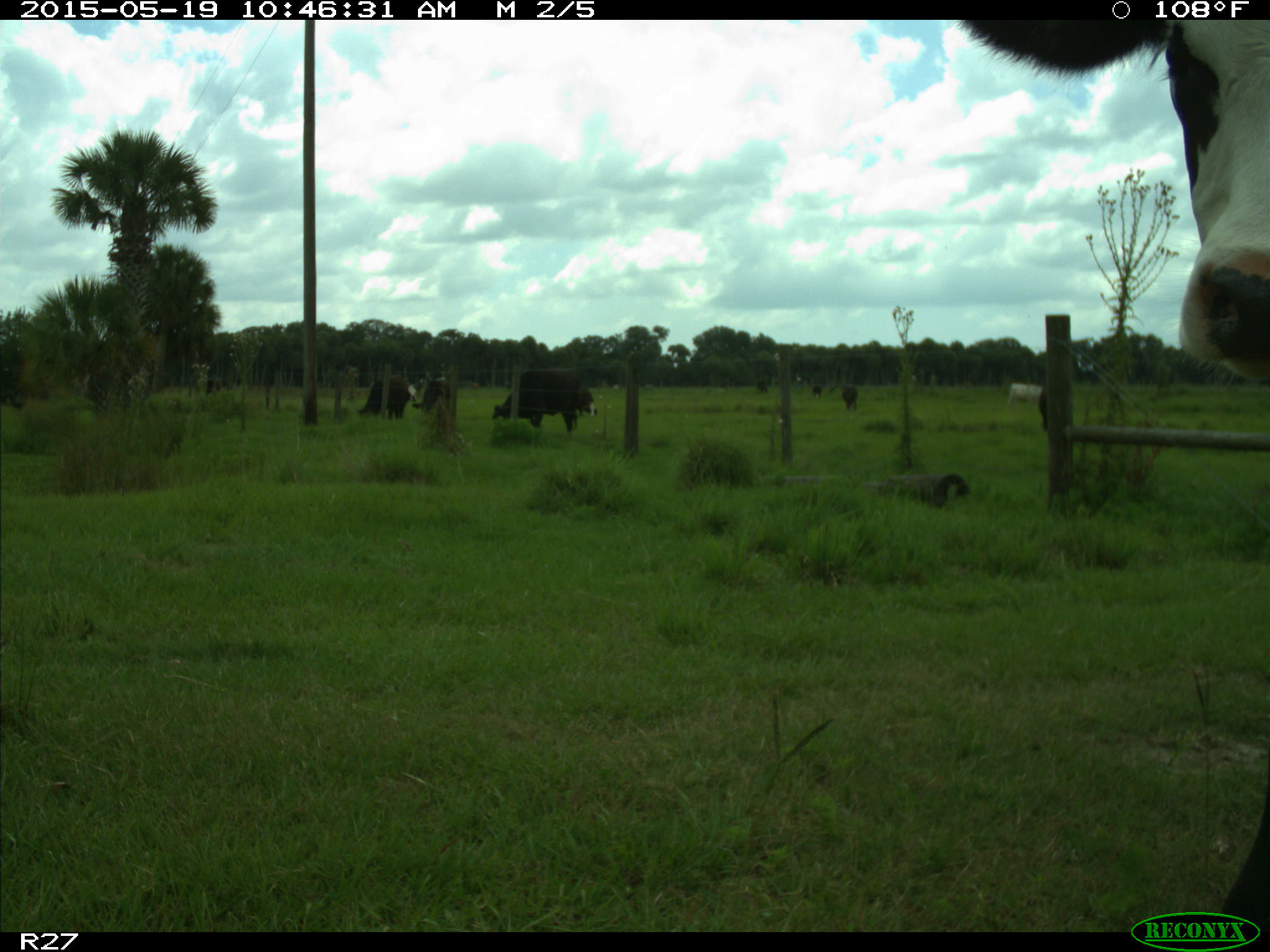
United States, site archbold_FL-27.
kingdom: Animalia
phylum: Chordata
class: Mammalia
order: Artiodactyla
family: Bovidae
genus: Bos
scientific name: Bos taurus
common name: domestic cow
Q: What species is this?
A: Bos taurus (domestic cow).